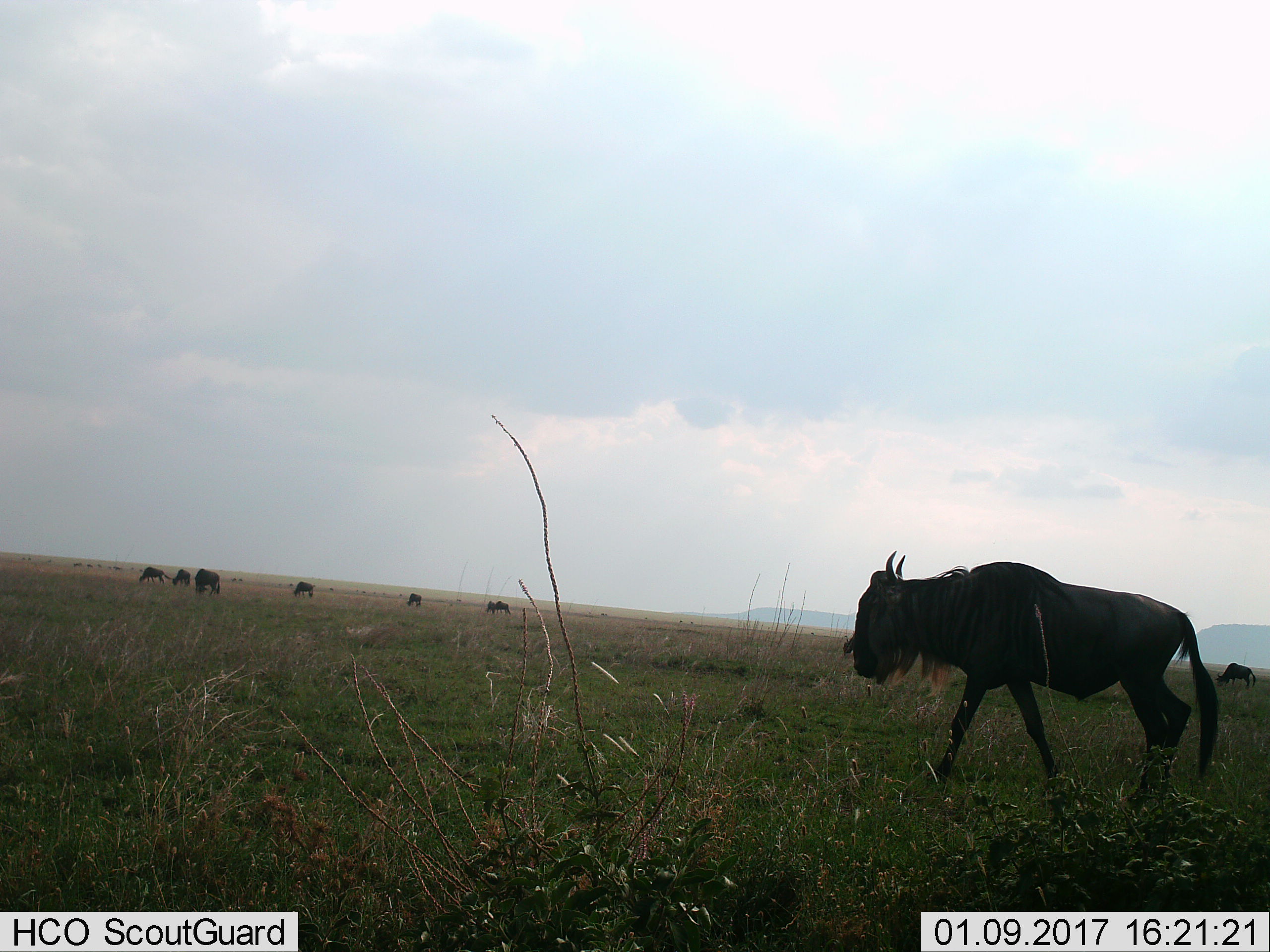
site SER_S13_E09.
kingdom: Animalia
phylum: Chordata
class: Mammalia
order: Artiodactyla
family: Bovidae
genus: Connochaetes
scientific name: Connochaetes taurinus taurinus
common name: blue wildebeest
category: wildebeestblue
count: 11-50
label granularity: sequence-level